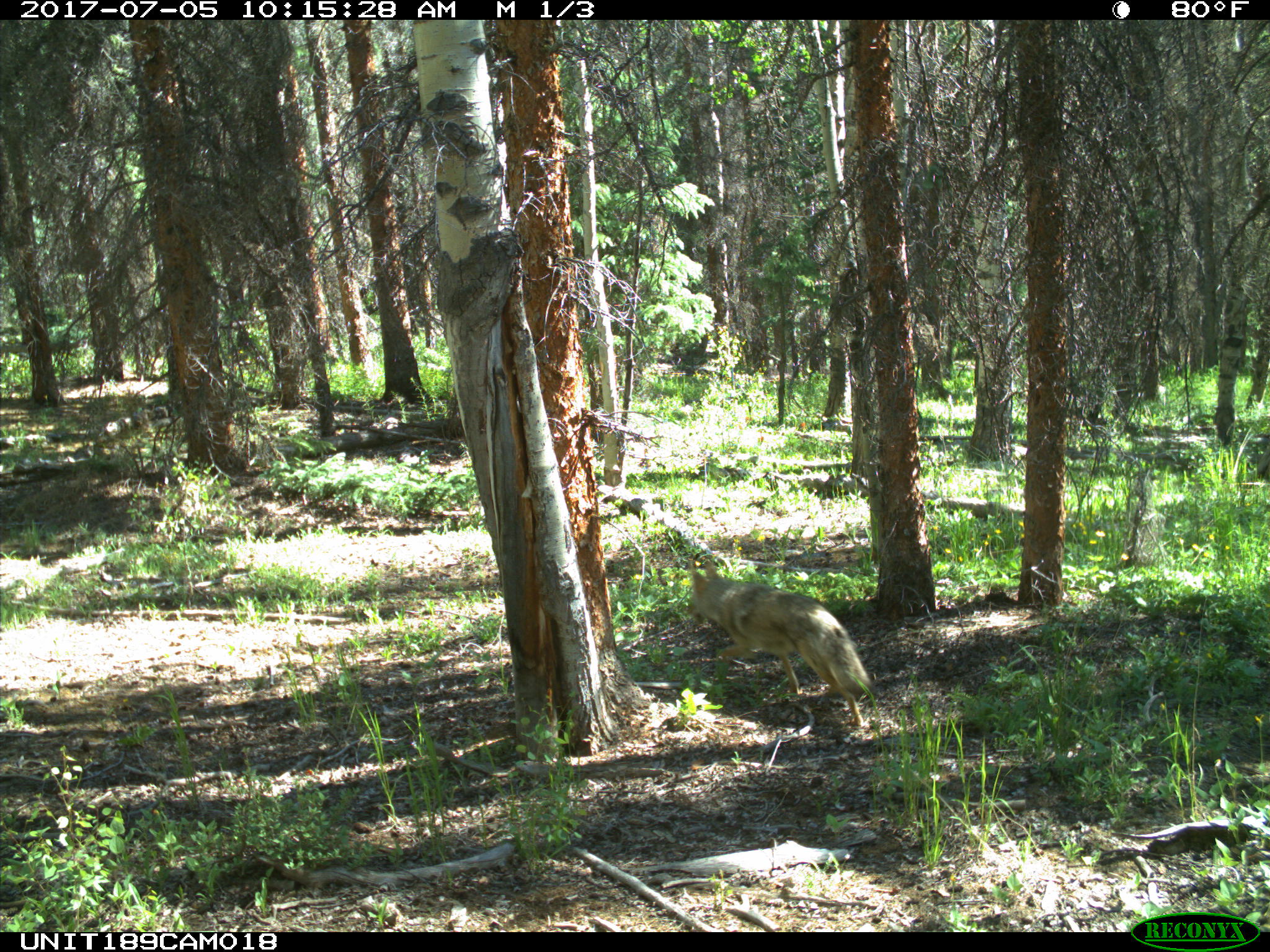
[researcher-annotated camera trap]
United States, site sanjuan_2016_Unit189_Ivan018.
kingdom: Animalia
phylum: Chordata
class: Mammalia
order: Carnivora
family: Canidae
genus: Canis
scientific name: Canis latrans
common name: coyote